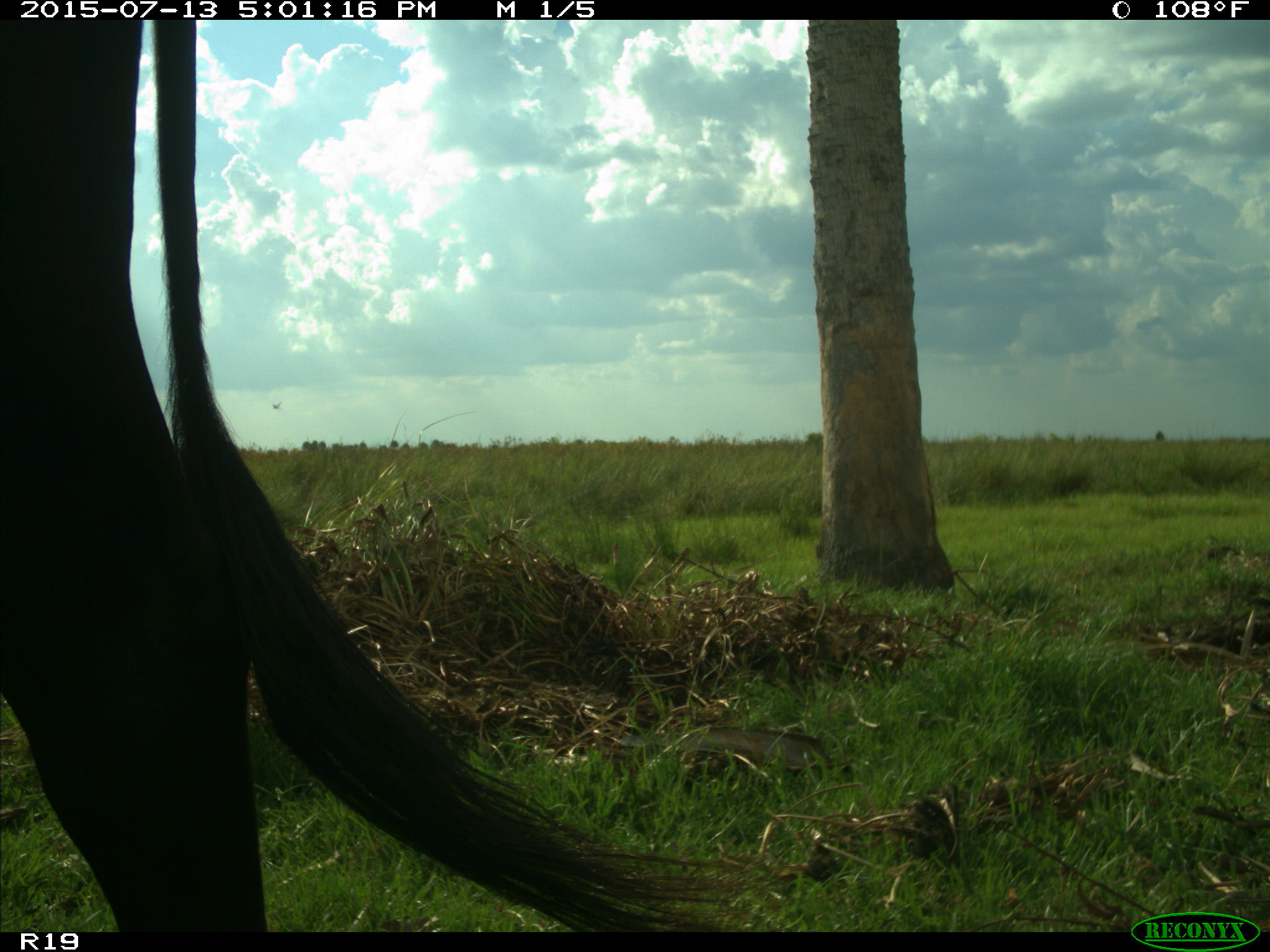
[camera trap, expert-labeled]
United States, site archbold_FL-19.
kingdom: Animalia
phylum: Chordata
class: Mammalia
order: Artiodactyla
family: Bovidae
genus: Bos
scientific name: Bos taurus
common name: domestic cow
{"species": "Bos taurus (domestic cow)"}